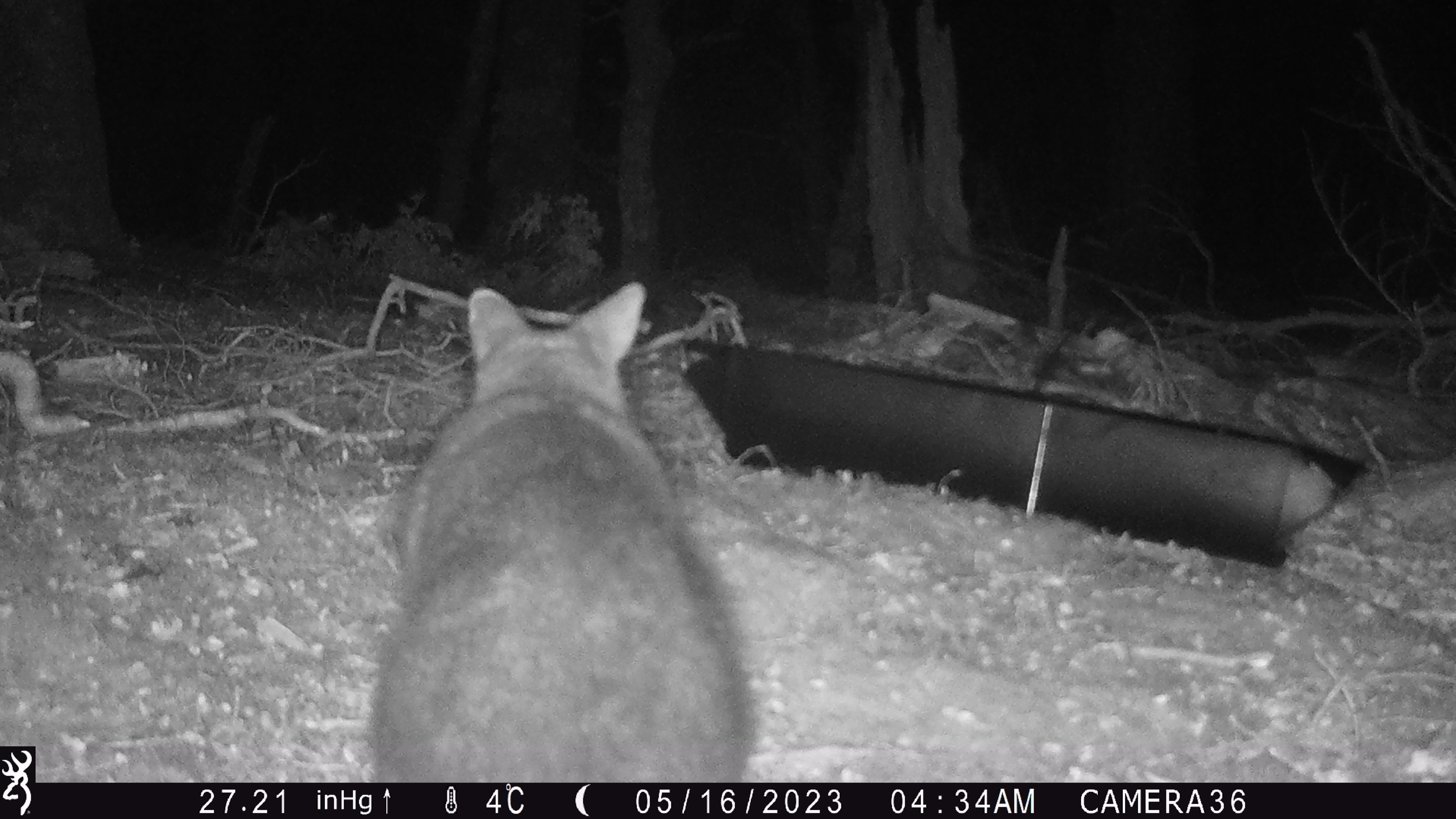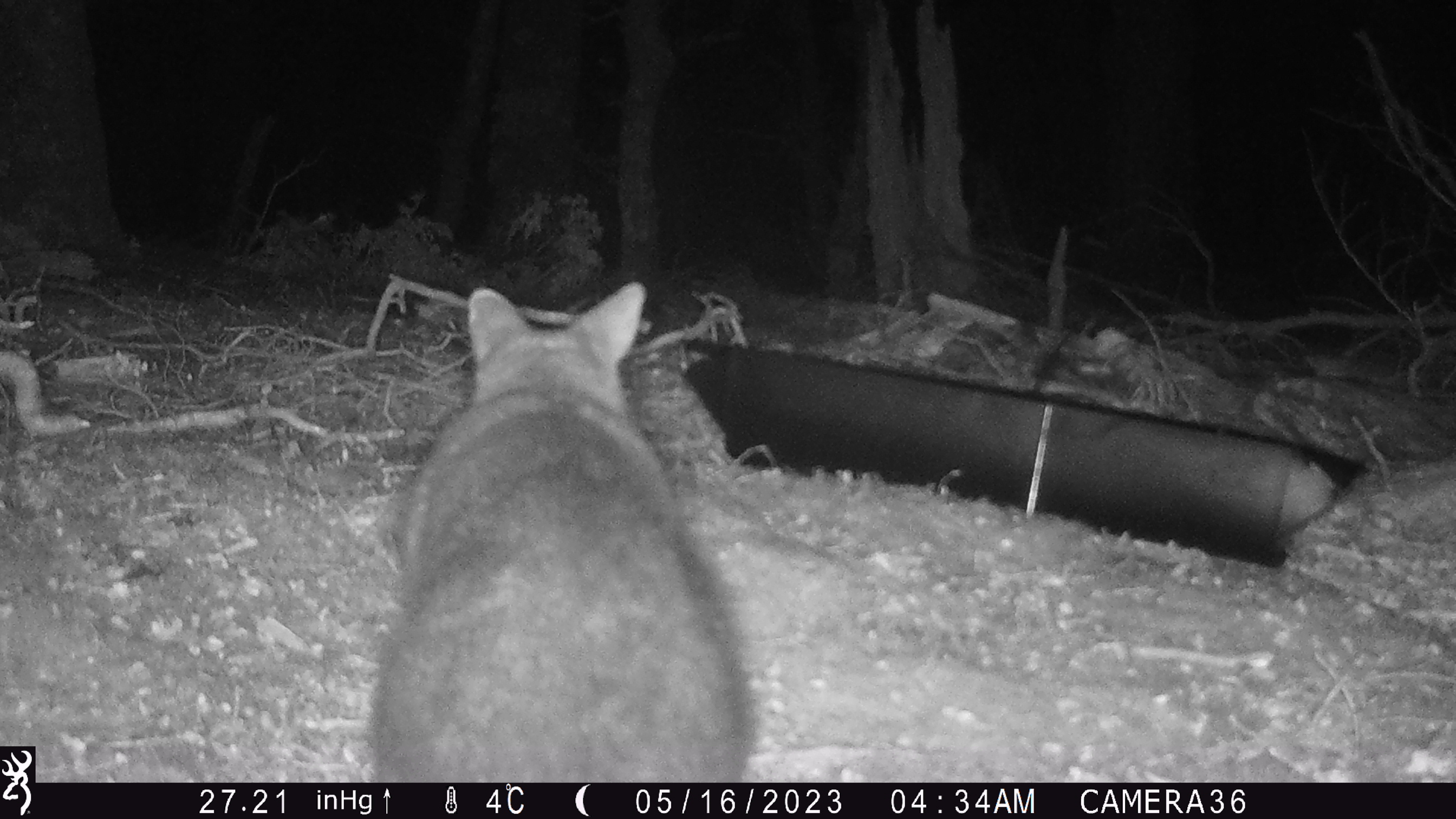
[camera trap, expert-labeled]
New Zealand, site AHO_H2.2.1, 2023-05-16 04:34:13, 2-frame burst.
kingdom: Animalia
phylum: Chordata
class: Mammalia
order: Diprotodontia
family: Phalangeridae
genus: Trichosurus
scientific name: Trichosurus vulpecula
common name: common brushtail possum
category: possum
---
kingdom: Animalia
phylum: Chordata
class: Mammalia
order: Carnivora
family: Mustelidae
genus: Mustela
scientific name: Mustela erminea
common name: stoat